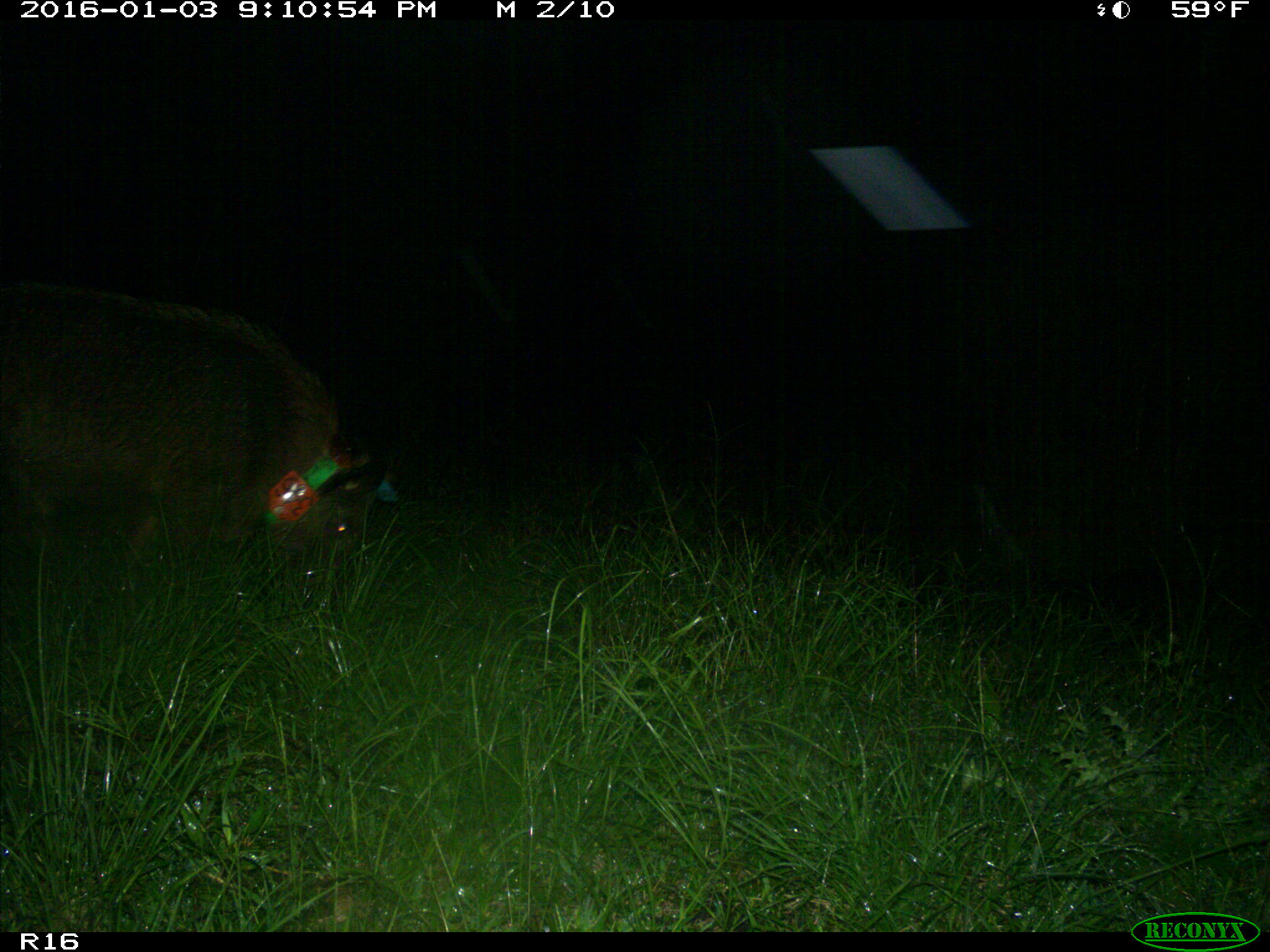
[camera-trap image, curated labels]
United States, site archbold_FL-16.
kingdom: Animalia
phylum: Chordata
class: Mammalia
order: Artiodactyla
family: Suidae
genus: Sus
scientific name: Sus scrofa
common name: wild boar